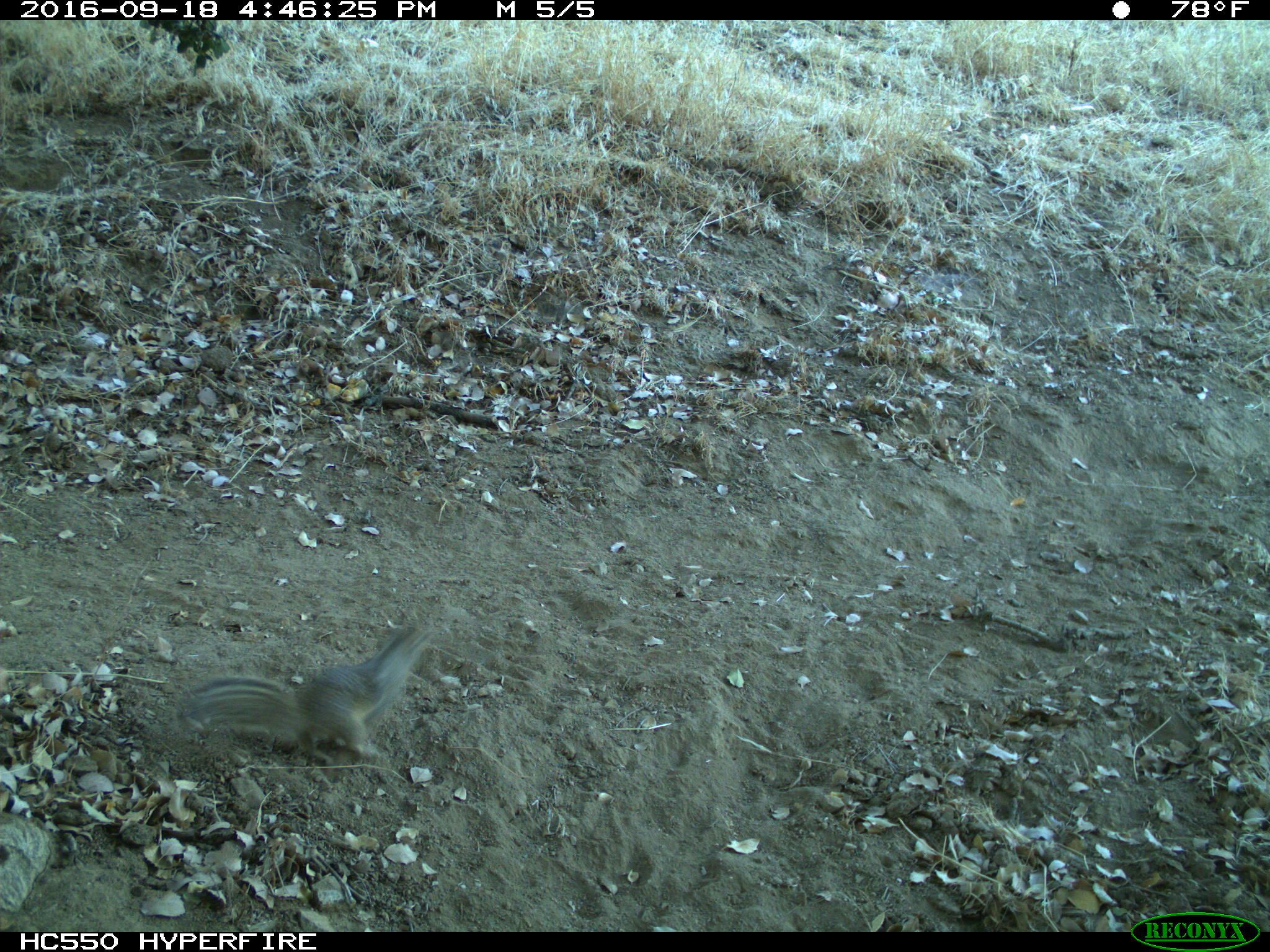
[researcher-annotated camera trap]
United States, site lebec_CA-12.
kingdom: Animalia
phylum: Chordata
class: Mammalia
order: Rodentia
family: Sciuridae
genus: Otospermophilus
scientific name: Otospermophilus beecheyi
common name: california ground squirrel